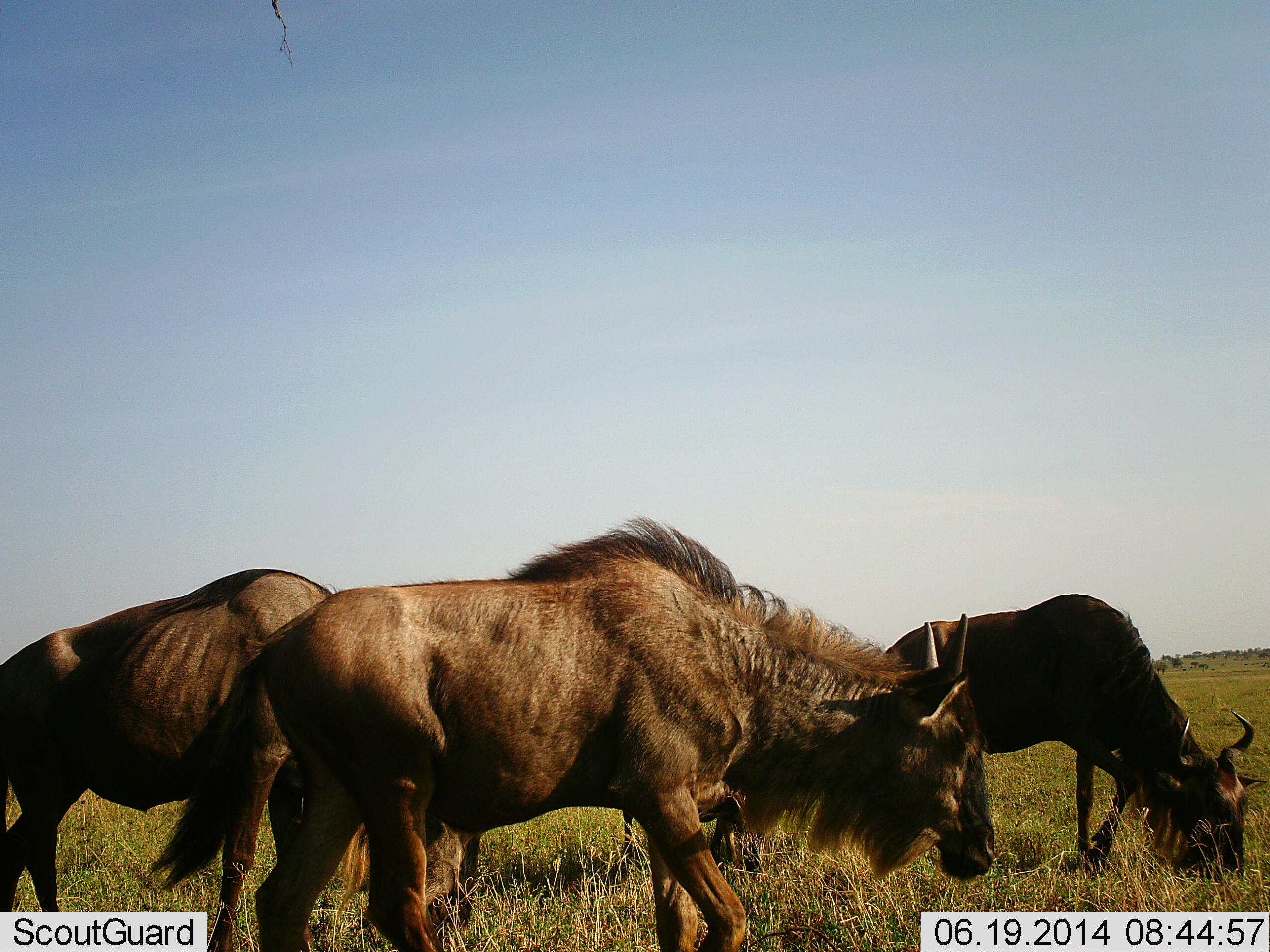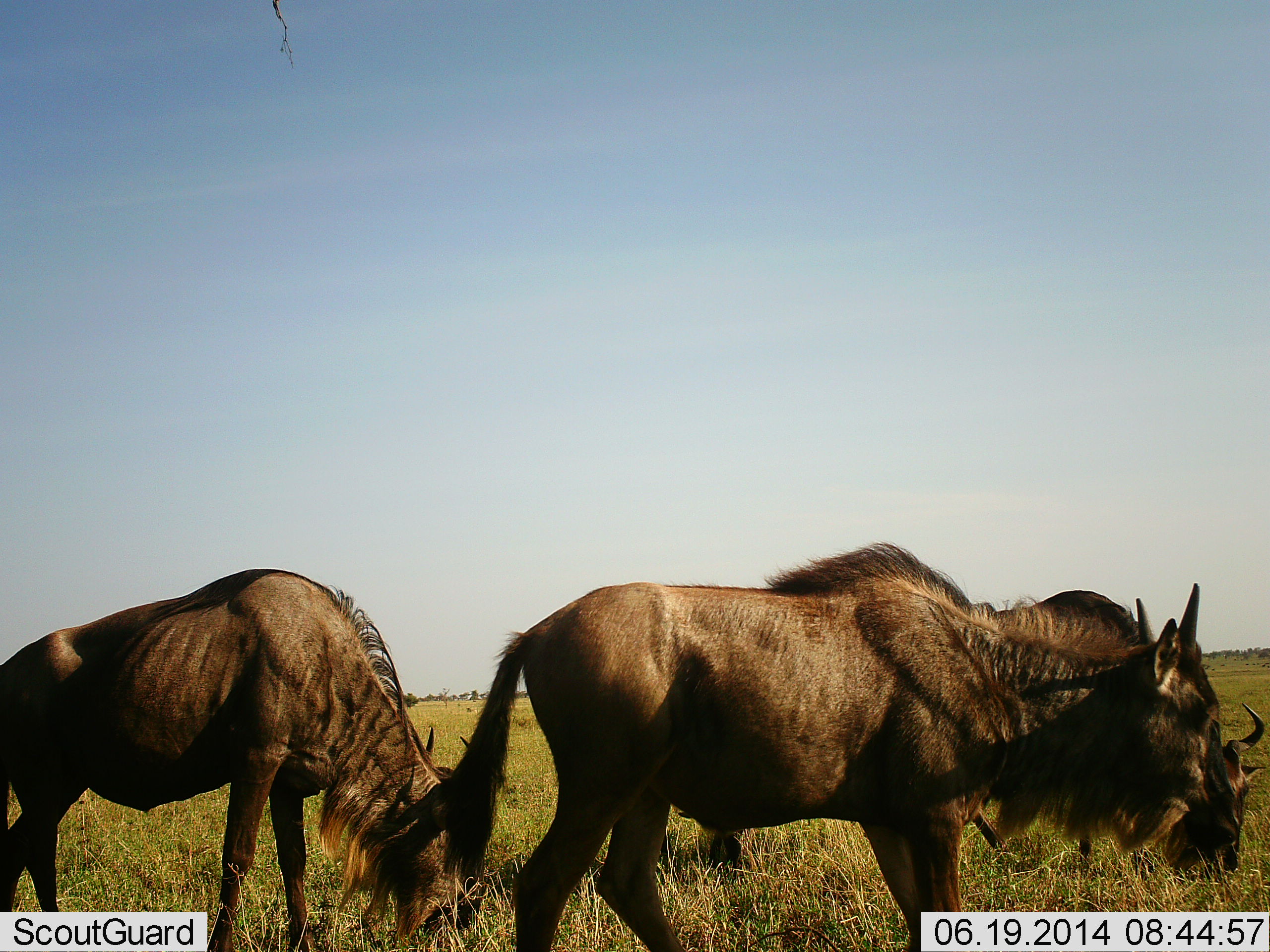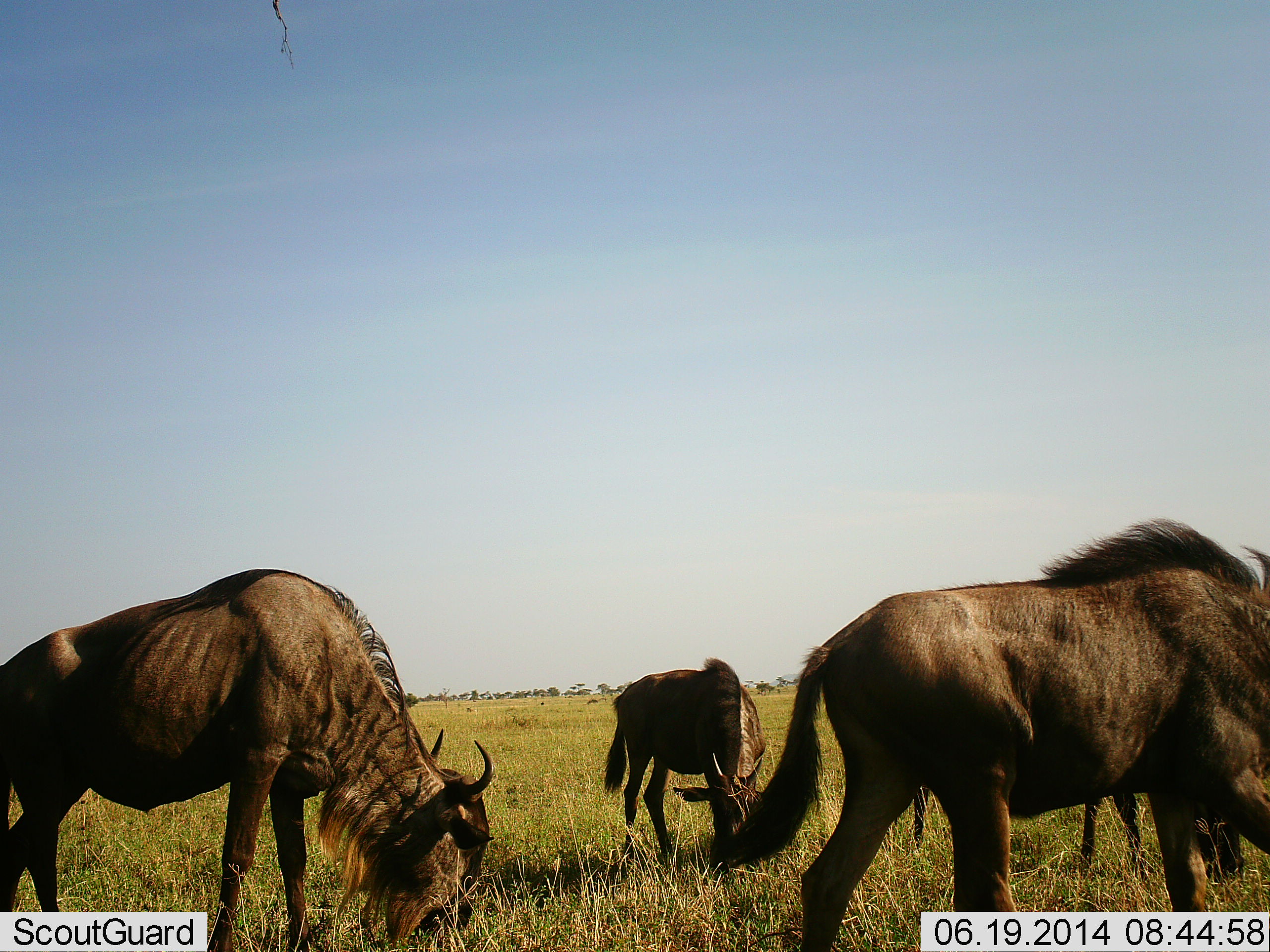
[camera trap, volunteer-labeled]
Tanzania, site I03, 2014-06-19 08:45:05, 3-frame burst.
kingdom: Animalia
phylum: Chordata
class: Mammalia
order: Artiodactyla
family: Bovidae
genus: Connochaetes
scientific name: Connochaetes taurinus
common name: blue wildebeest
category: wildebeest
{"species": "wildebeest (blue wildebeest) (Connochaetes taurinus)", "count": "4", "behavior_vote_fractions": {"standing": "20%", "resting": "0%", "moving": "80%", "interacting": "0%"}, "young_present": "10%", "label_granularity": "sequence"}